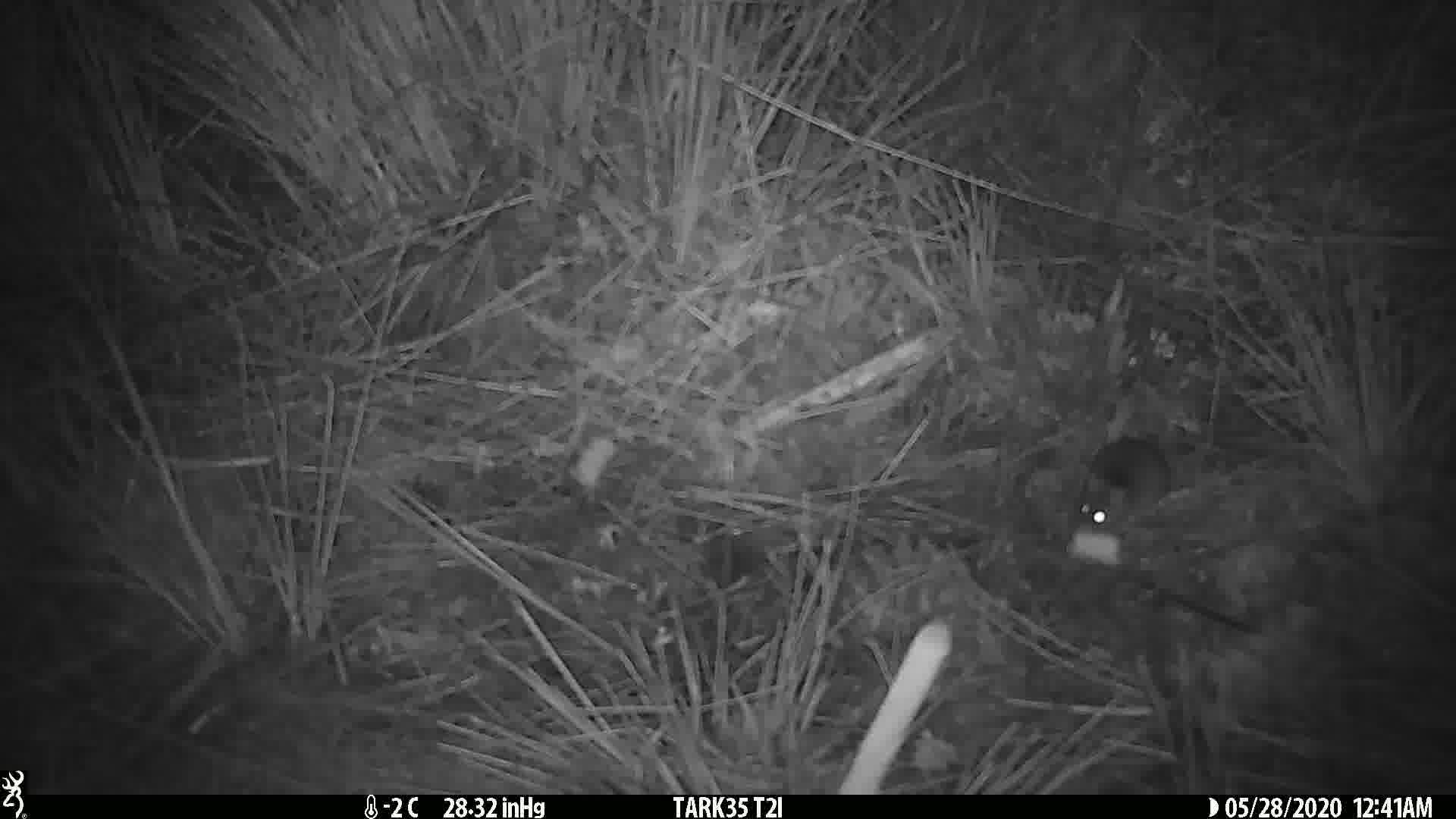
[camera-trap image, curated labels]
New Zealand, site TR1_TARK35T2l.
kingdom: Animalia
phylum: Chordata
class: Mammalia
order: Rodentia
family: Muridae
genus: Mus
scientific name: Mus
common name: mouse